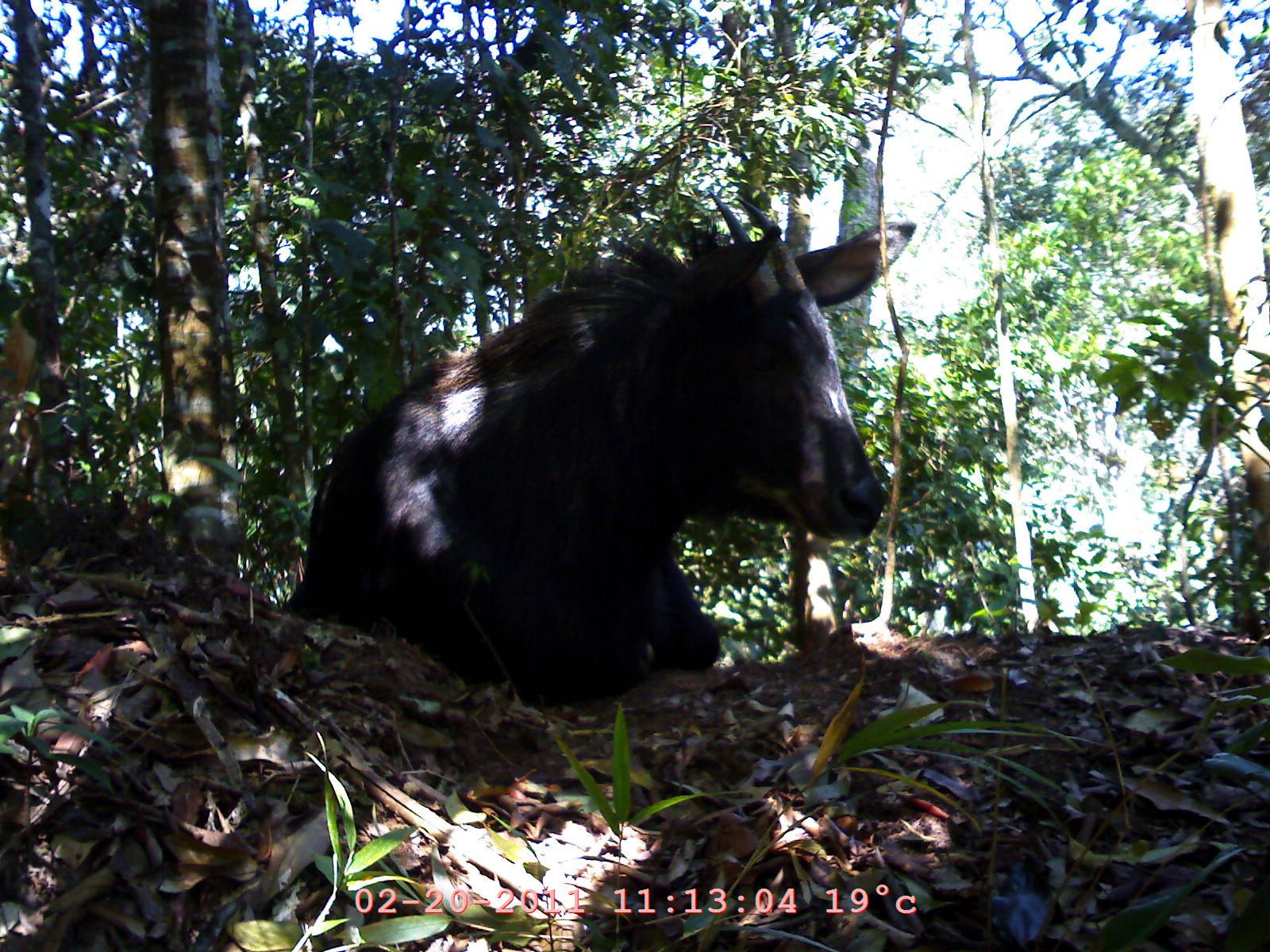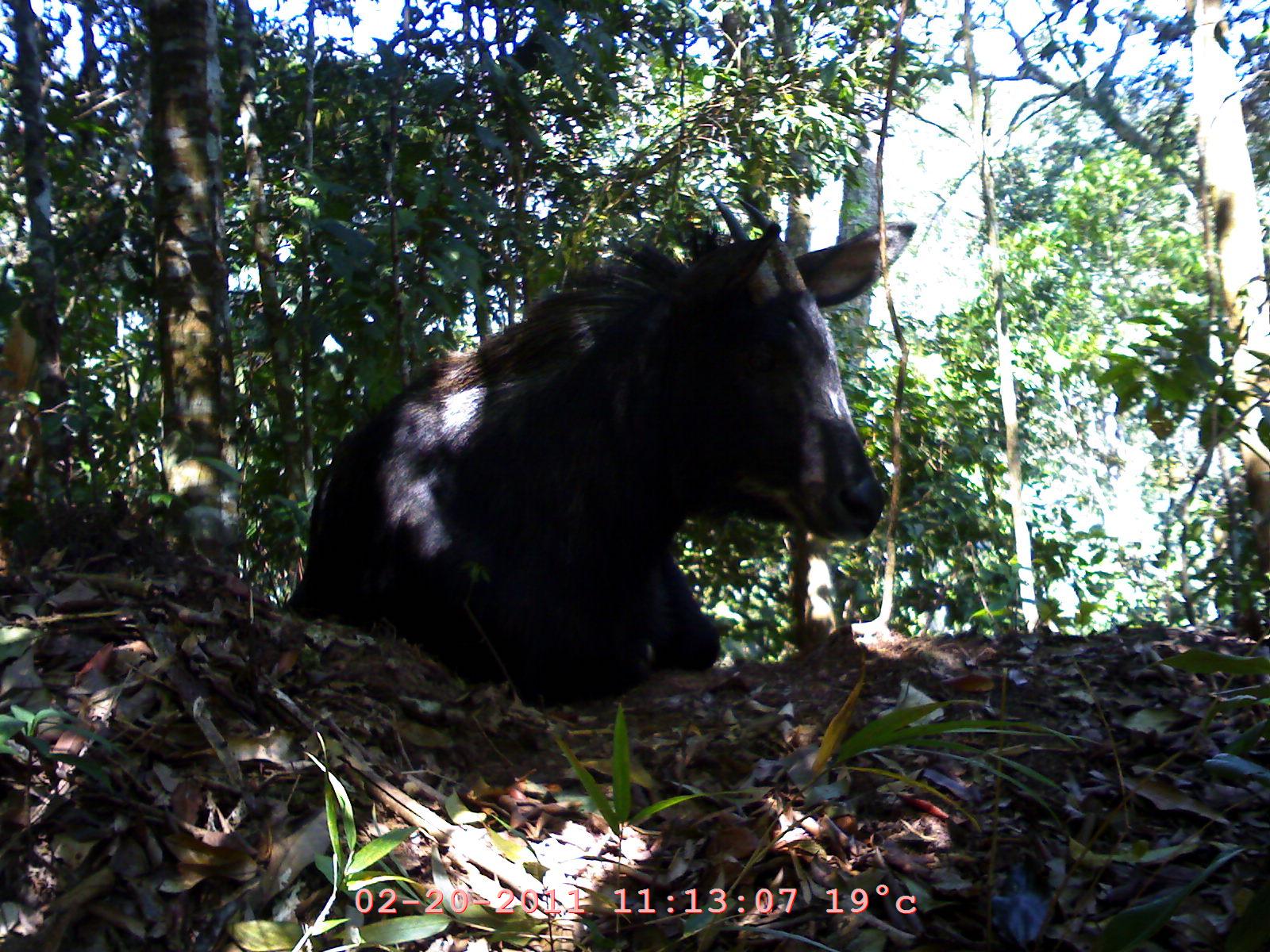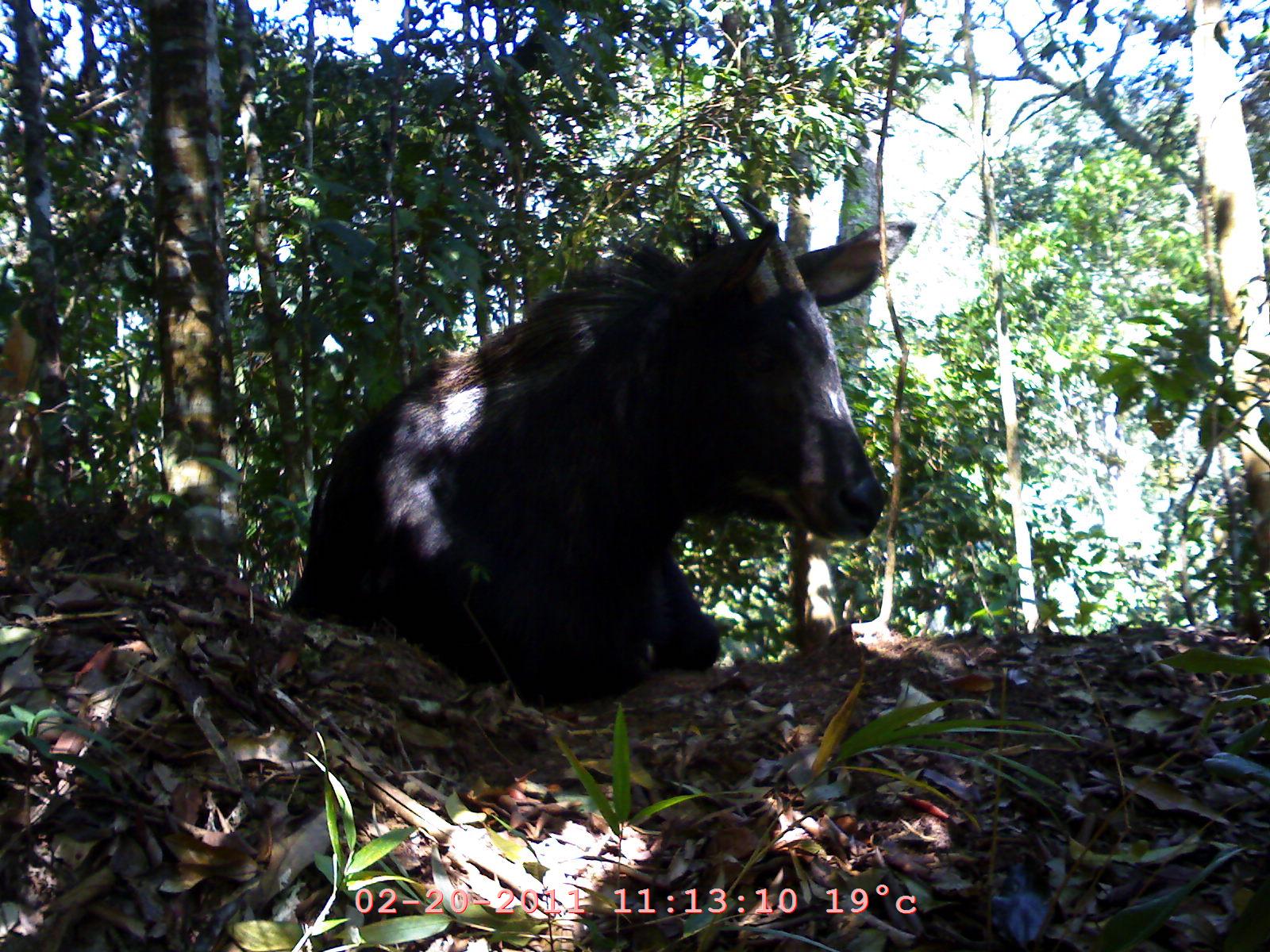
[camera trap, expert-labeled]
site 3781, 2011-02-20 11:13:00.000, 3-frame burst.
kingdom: Animalia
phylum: Chordata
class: Mammalia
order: Artiodactyla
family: Bovidae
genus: Capricornis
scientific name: Capricornis sumatraensis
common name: southern serow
Capricornis sumatraensis (southern serow), count 1, age adult, sex female.